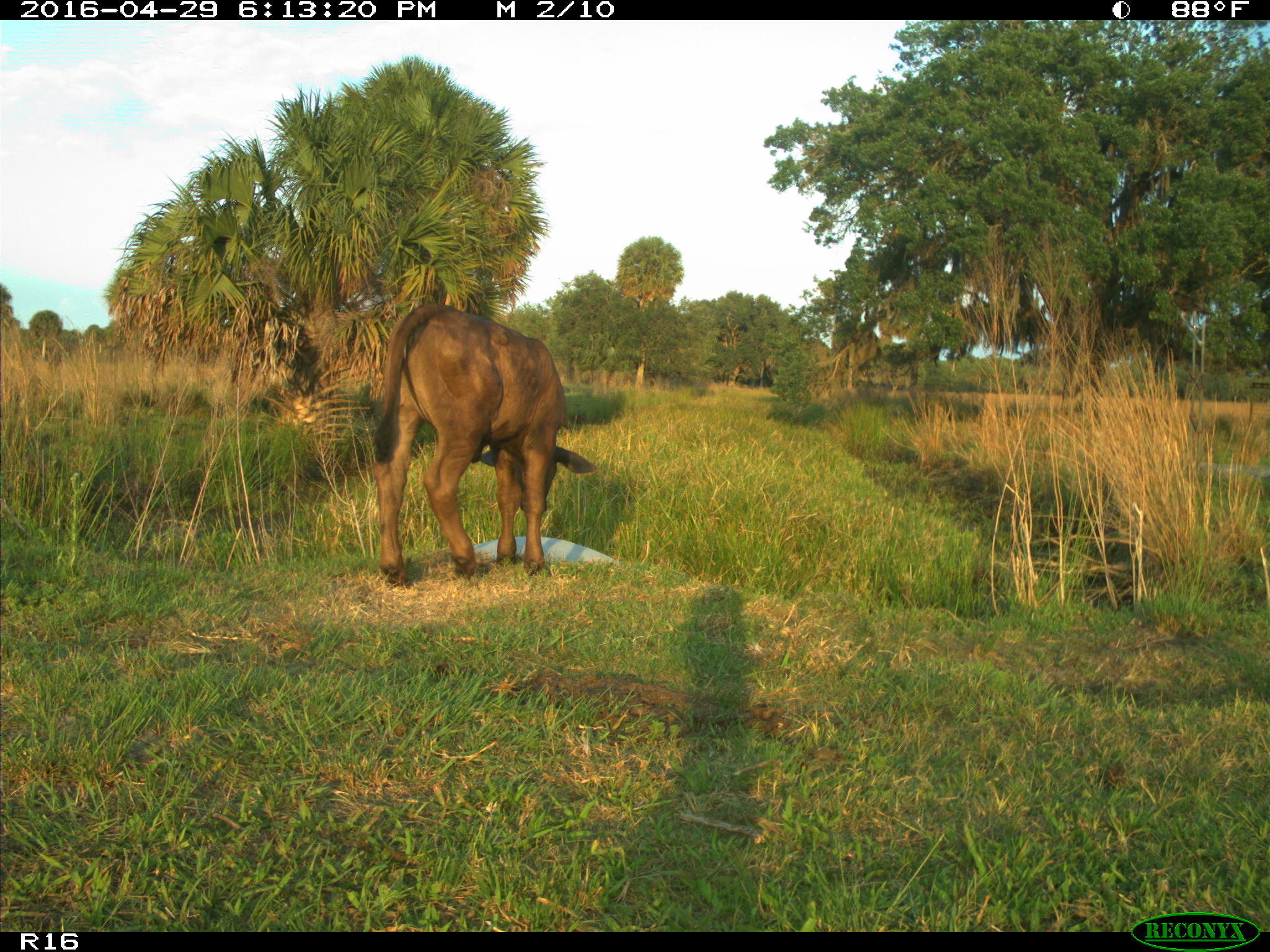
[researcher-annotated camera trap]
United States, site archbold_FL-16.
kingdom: Animalia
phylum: Chordata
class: Mammalia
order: Artiodactyla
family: Bovidae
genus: Bos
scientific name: Bos taurus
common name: domestic cow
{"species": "Bos taurus (domestic cow)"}